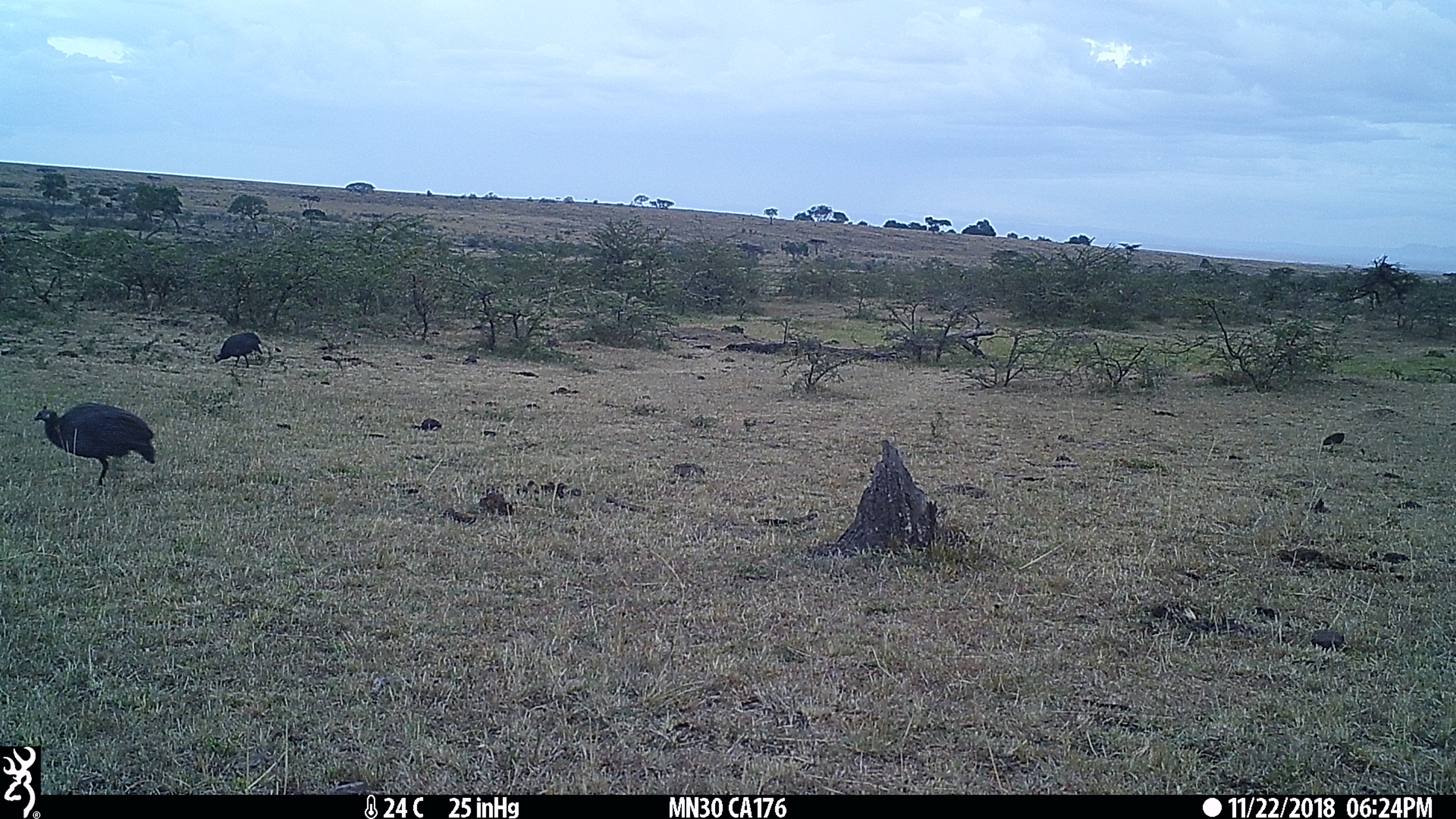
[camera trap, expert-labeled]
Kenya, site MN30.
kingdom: Animalia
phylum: Chordata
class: Aves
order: Galliformes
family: Numididae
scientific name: Numididae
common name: guineafowl